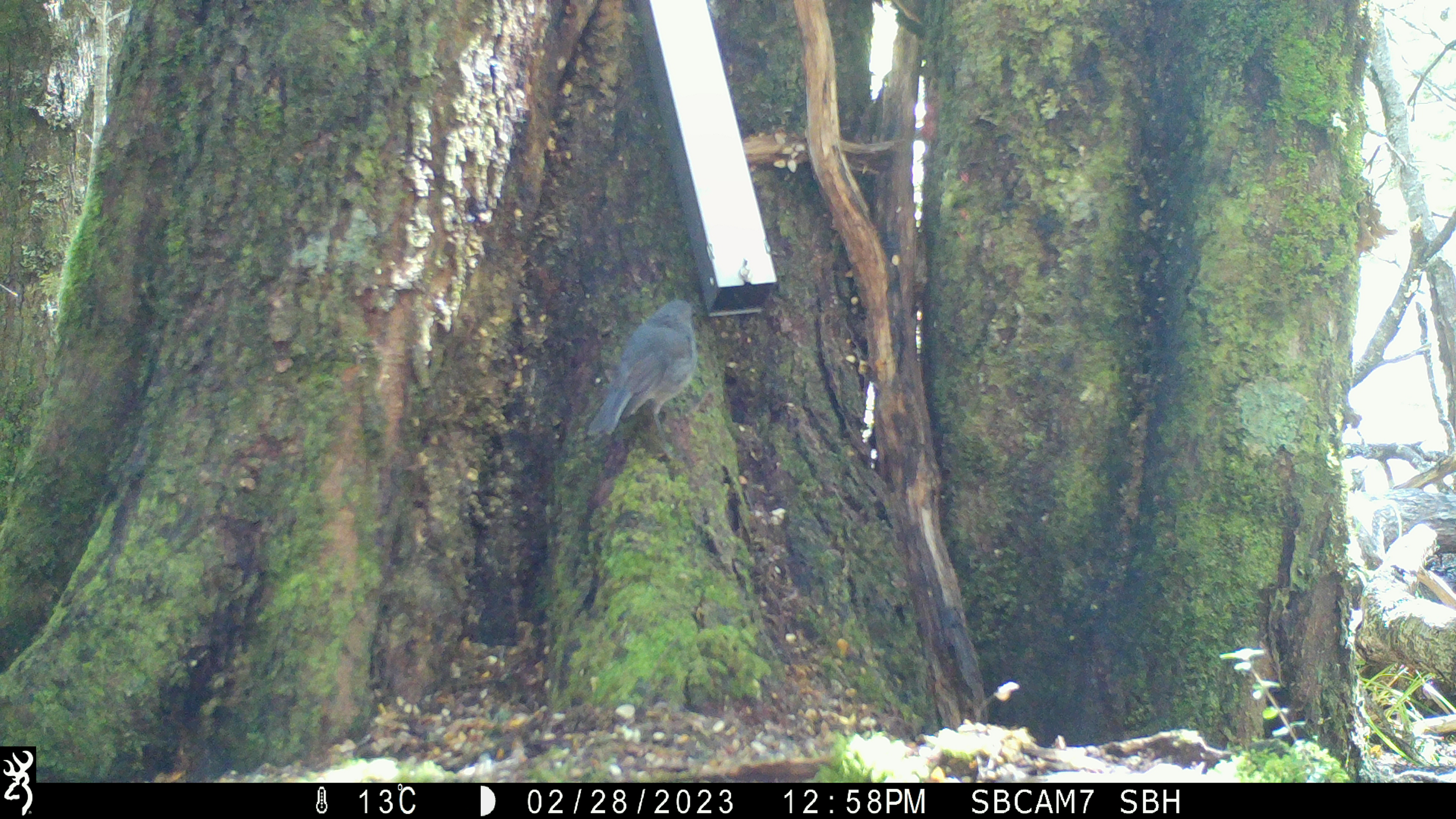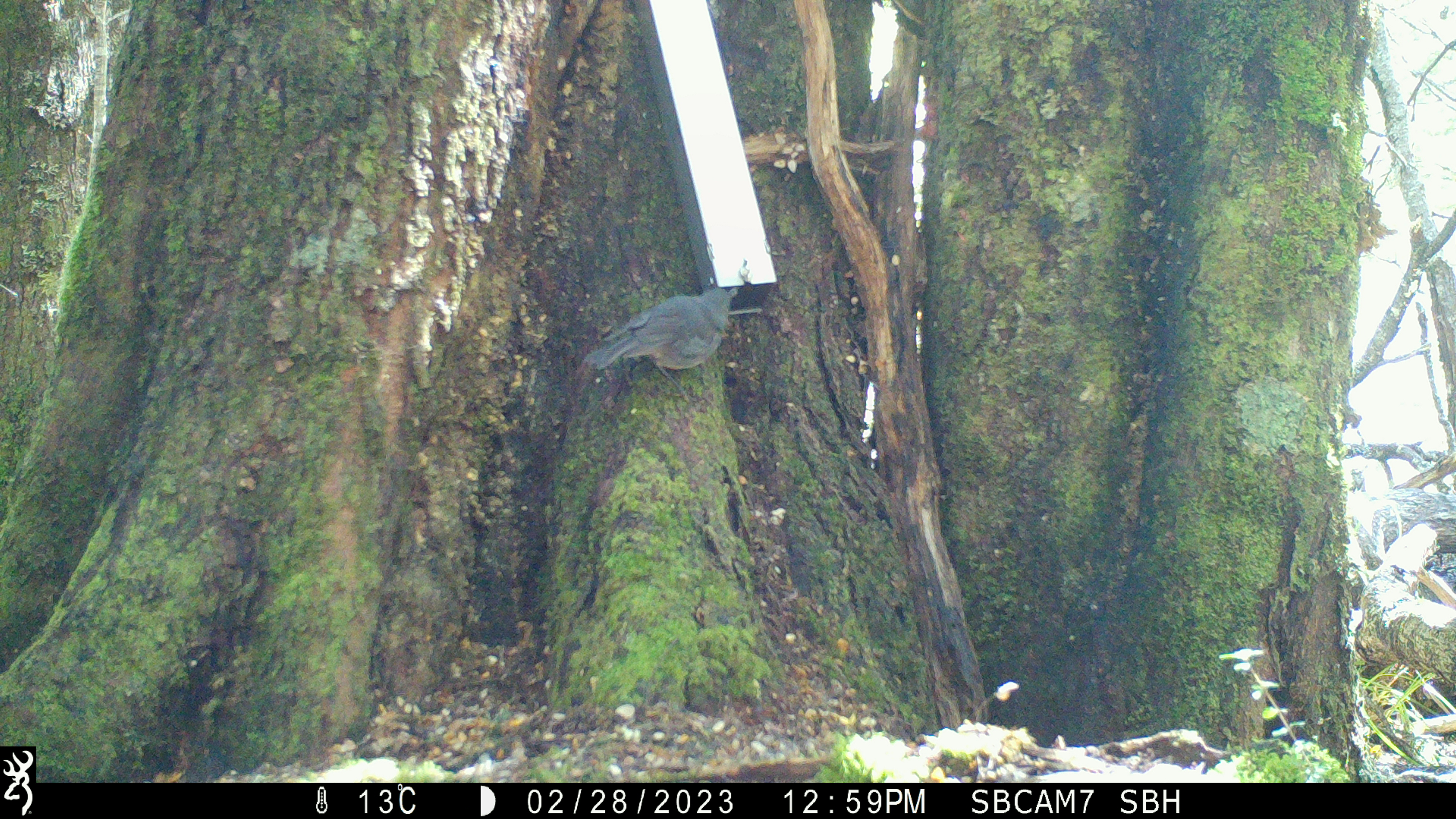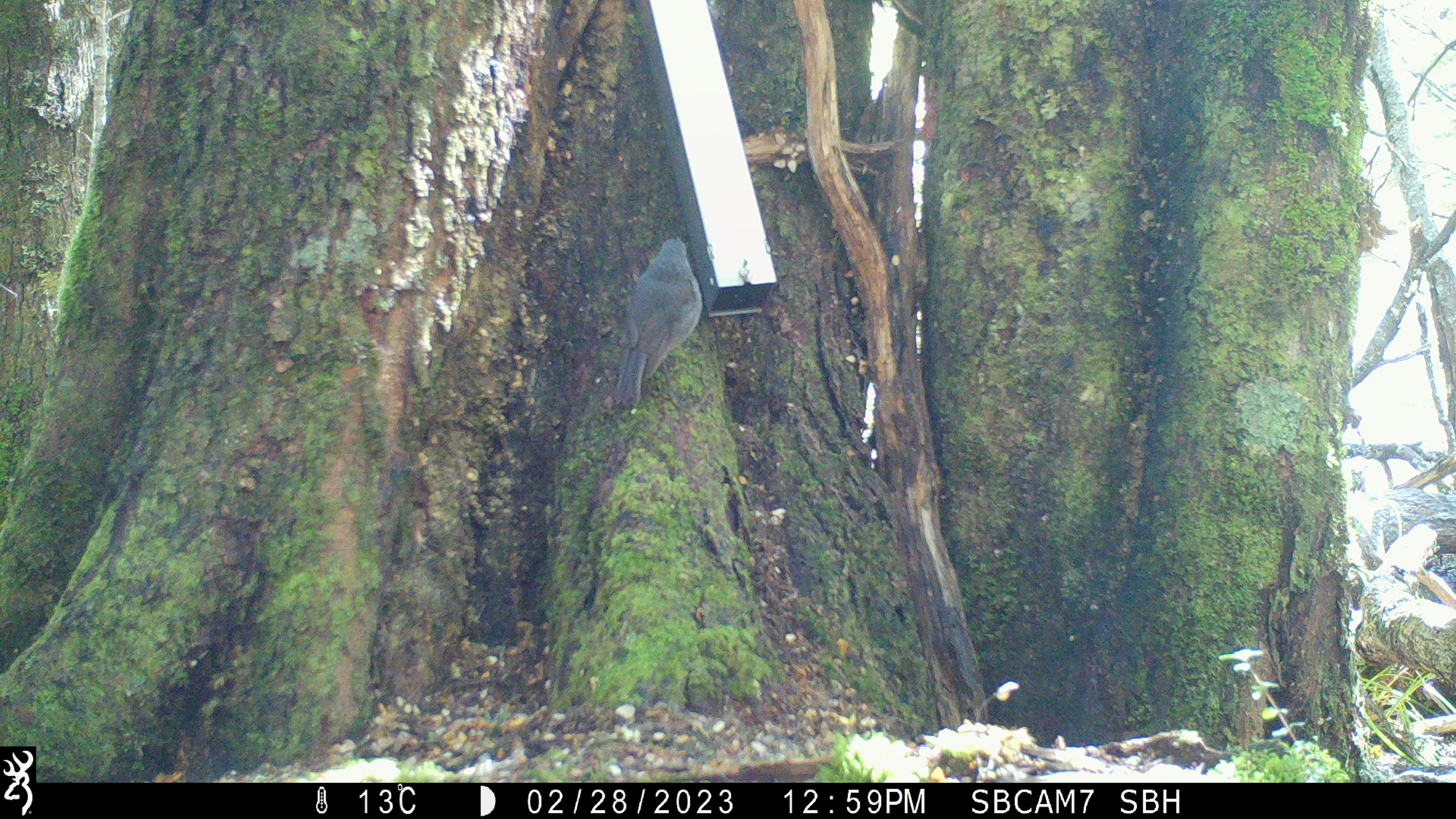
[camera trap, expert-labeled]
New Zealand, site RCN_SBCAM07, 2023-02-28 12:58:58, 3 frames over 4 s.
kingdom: Animalia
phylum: Chordata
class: Aves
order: Passeriformes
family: Petroicidae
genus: Petroica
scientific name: Petroica australis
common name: new zealand robin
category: robin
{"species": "robin (new zealand robin) (Petroica australis)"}